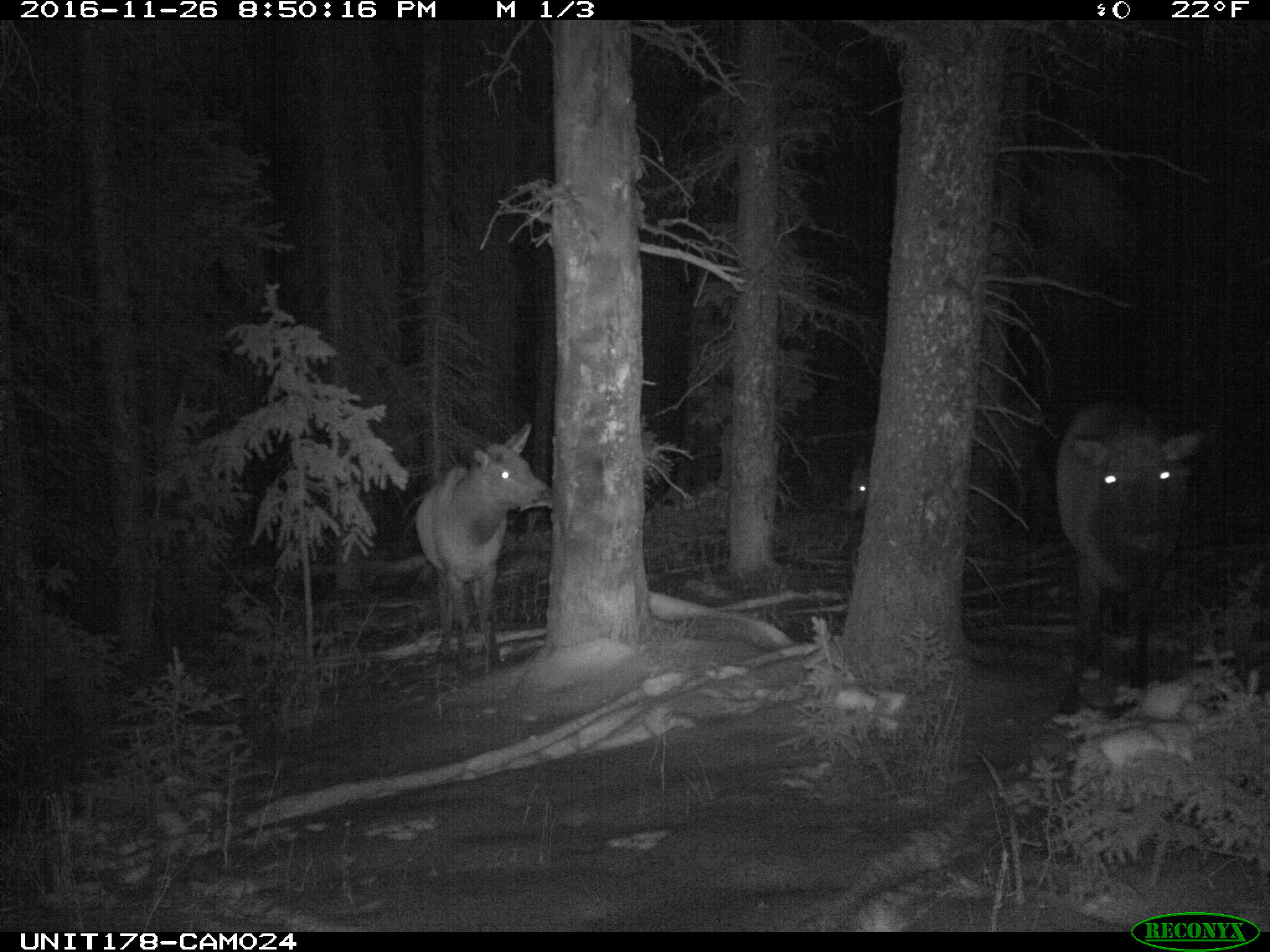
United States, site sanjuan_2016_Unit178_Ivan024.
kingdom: Animalia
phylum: Chordata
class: Mammalia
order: Artiodactyla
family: Cervidae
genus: Cervus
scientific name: Cervus elaphus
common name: red deer